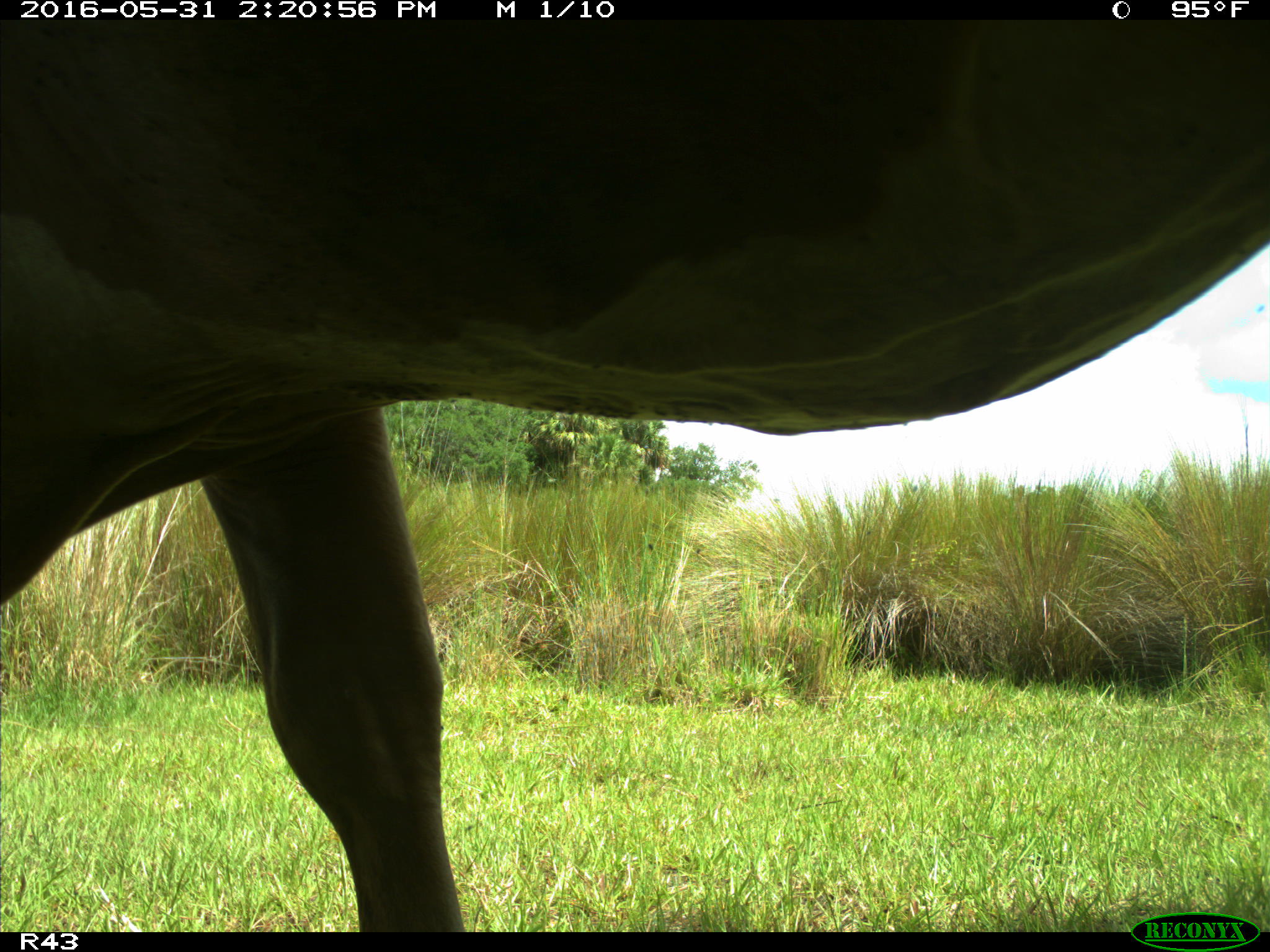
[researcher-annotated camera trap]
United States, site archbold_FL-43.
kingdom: Animalia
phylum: Chordata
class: Mammalia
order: Artiodactyla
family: Bovidae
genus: Bos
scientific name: Bos taurus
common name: domestic cow